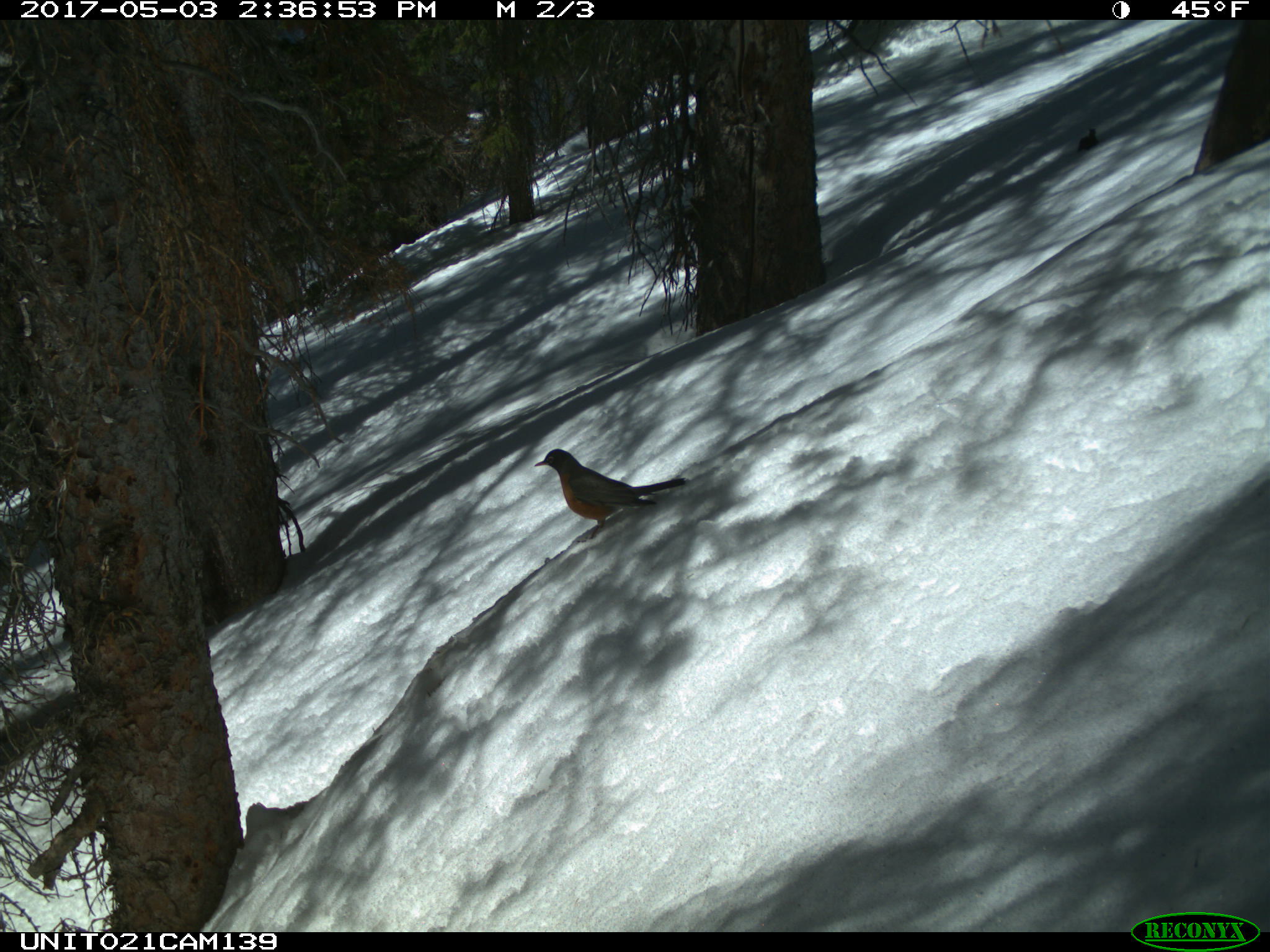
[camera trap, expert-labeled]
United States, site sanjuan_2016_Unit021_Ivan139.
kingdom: Animalia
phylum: Chordata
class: Aves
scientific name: Aves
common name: birds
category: unidentified bird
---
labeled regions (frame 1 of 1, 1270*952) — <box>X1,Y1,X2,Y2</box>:
animal: <box>533,448,688,538</box>